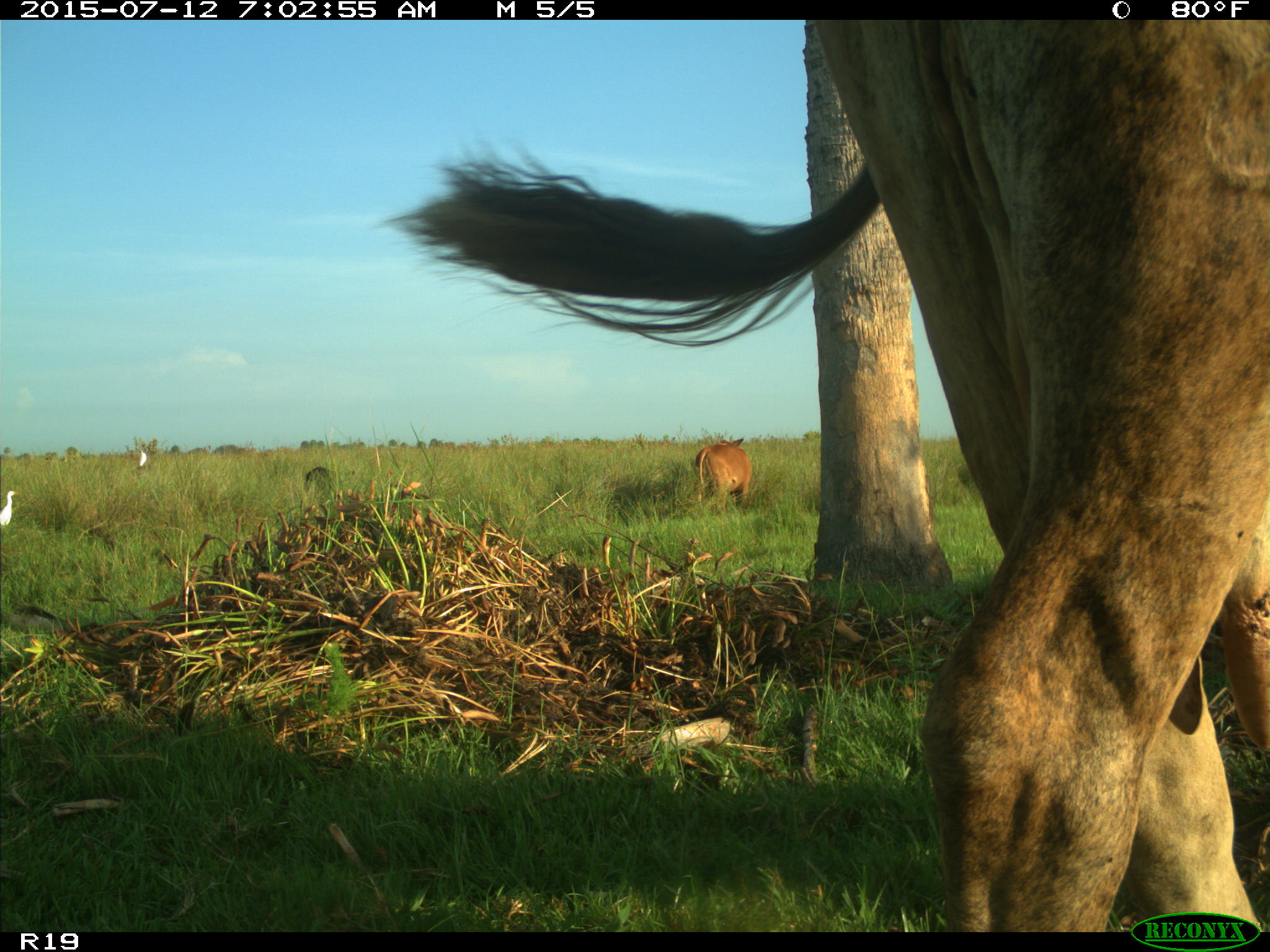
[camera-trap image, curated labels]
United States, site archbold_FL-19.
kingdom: Animalia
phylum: Chordata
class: Mammalia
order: Artiodactyla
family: Bovidae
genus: Bos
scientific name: Bos taurus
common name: domestic cow